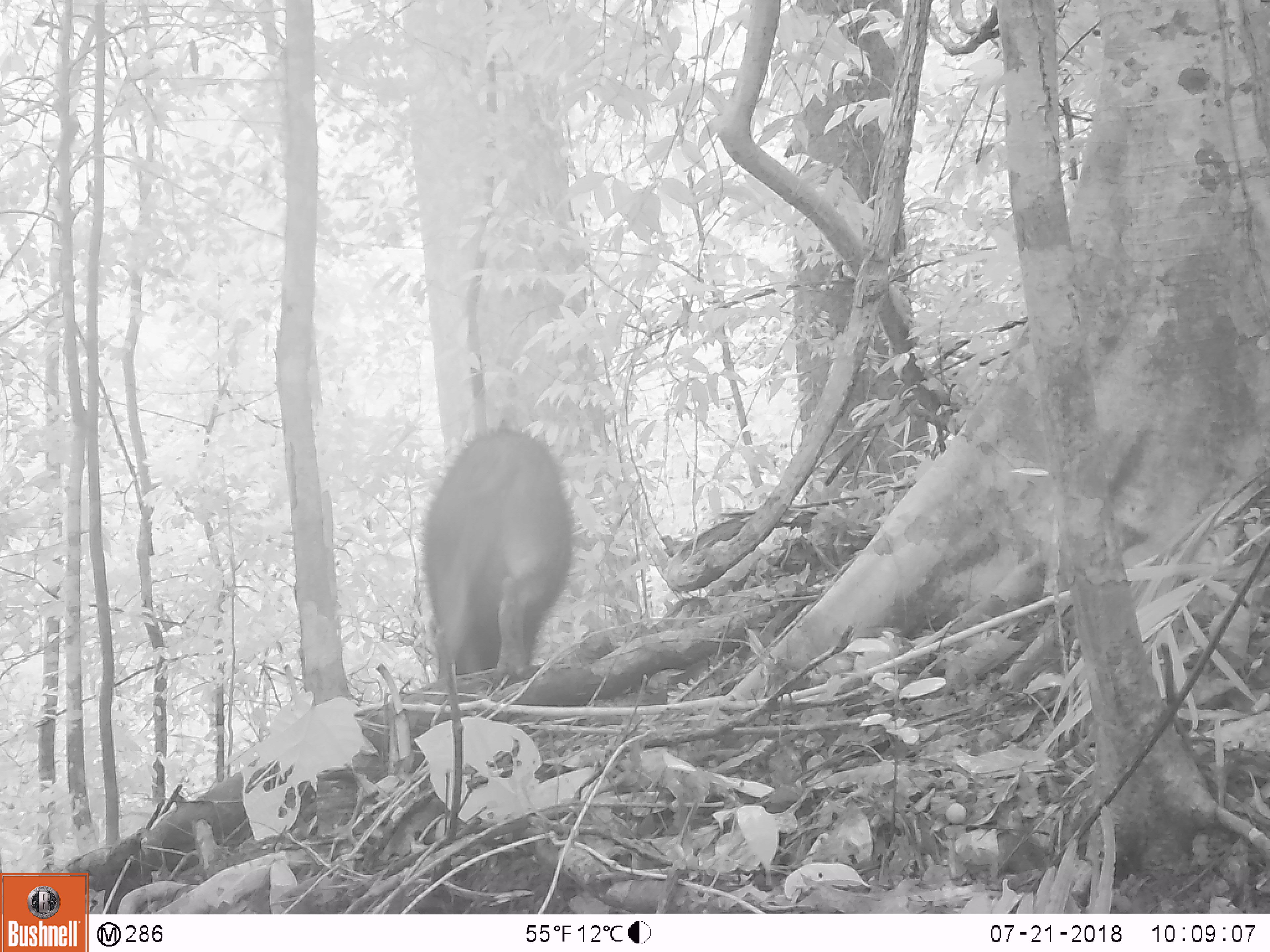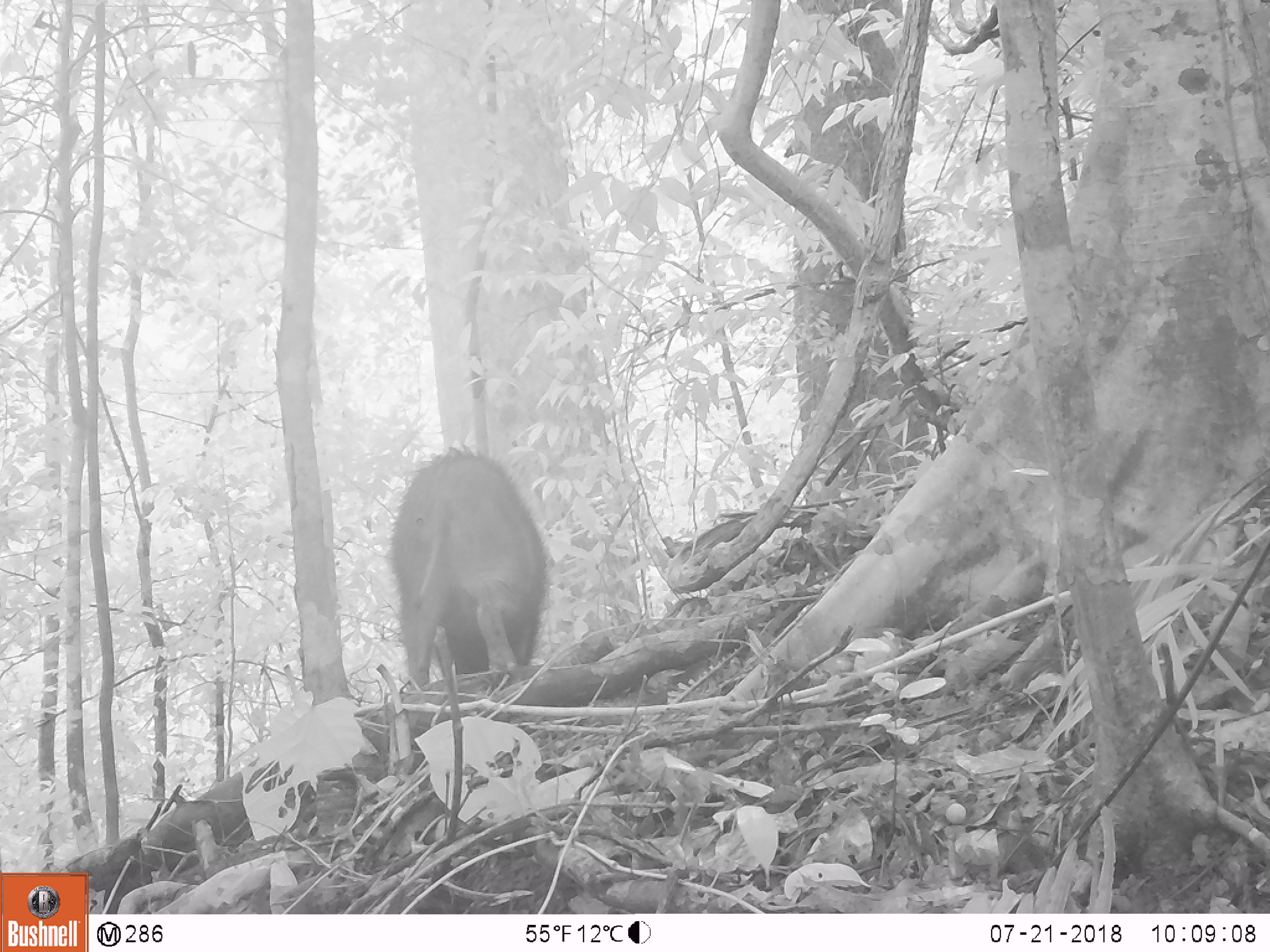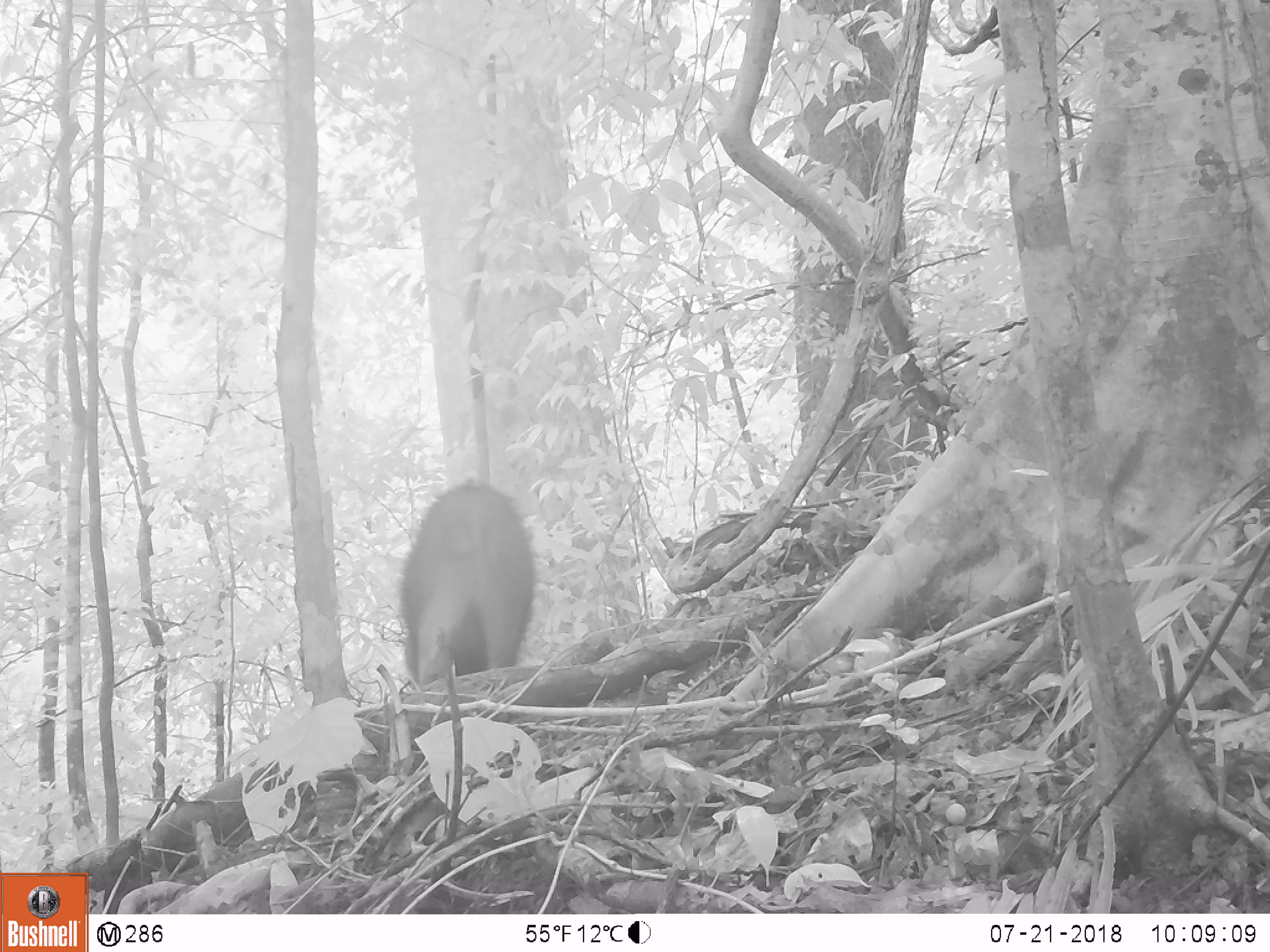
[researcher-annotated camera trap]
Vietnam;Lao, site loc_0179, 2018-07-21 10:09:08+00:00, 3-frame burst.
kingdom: Animalia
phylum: Chordata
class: Mammalia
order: Artiodactyla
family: Suidae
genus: Sus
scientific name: Sus scrofa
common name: eurasian wild pig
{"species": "eurasian wild pig (Sus scrofa)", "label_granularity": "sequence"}